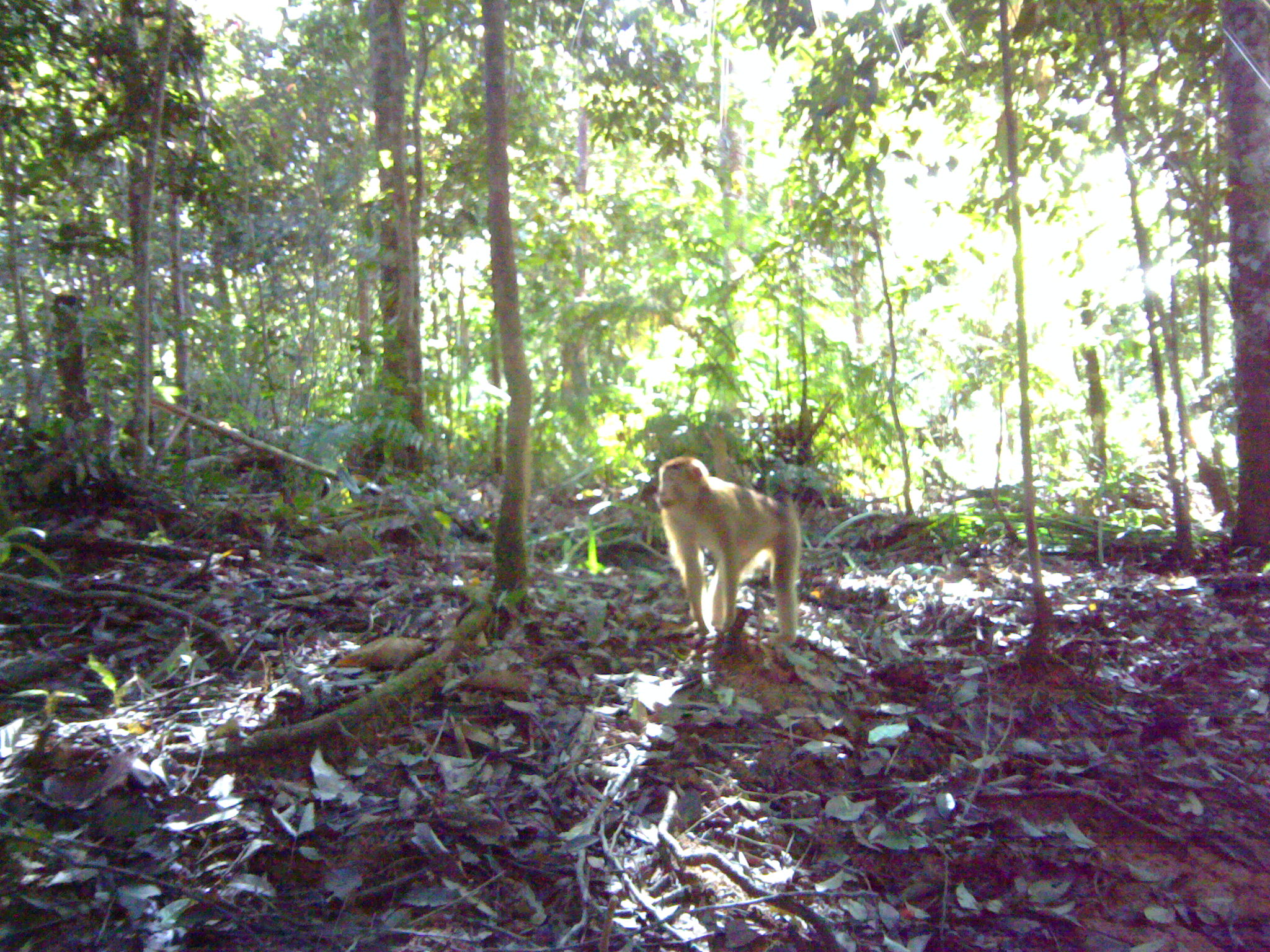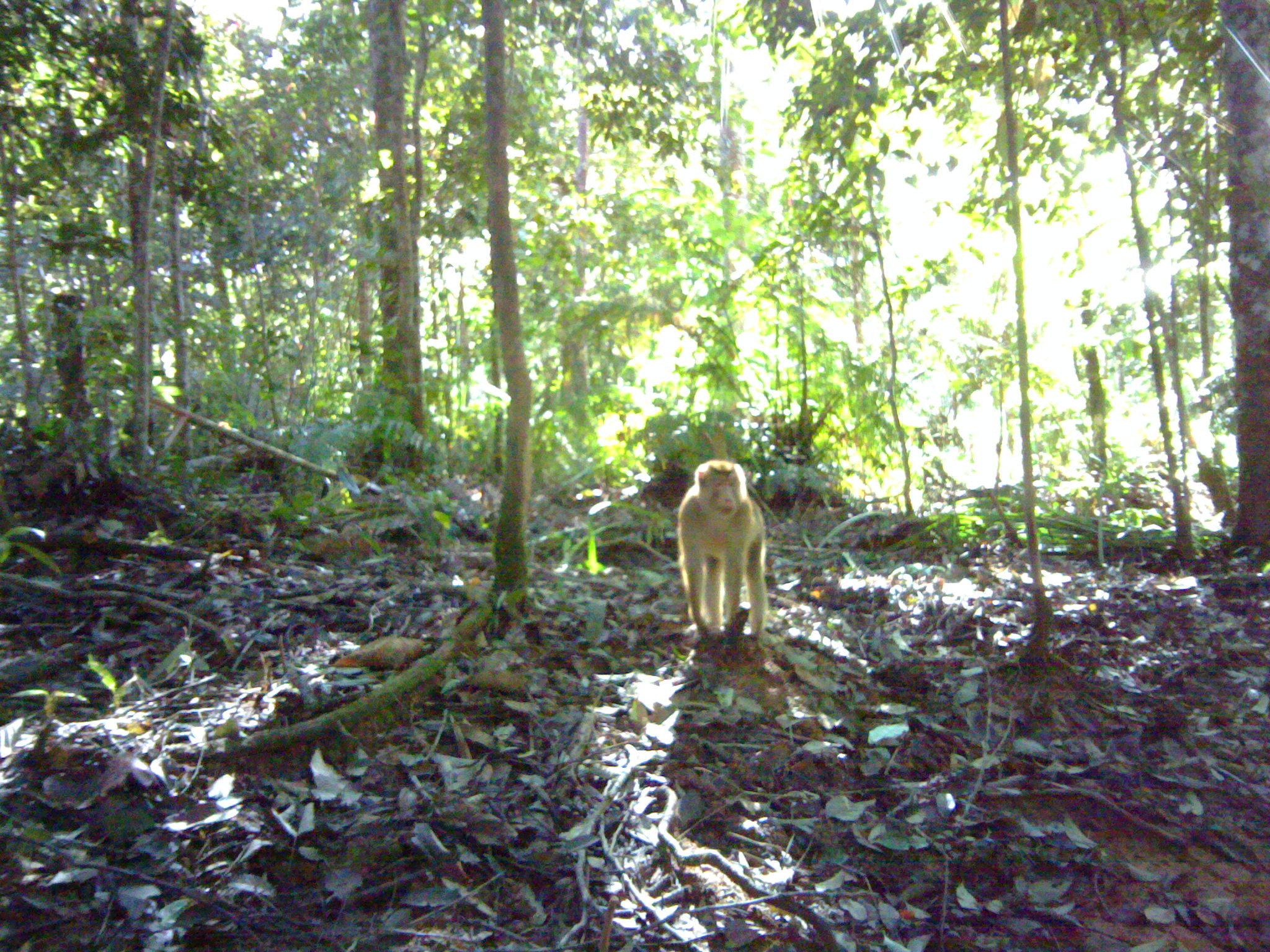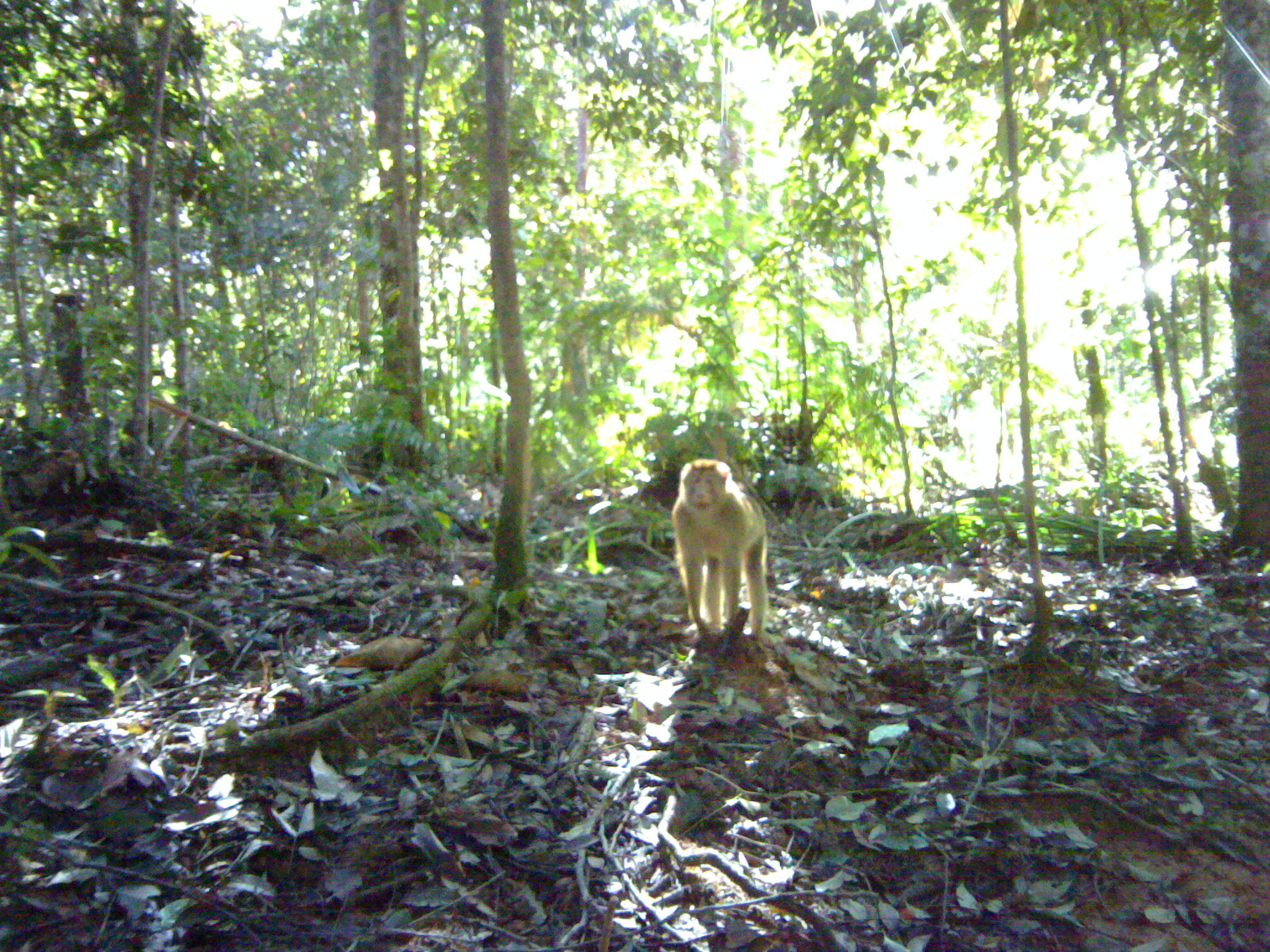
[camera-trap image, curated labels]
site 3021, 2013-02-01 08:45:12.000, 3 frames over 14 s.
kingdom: Animalia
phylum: Chordata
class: Mammalia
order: Primates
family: Cercopithecidae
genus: Macaca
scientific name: Macaca nemestrina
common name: southern pig-tailed macaque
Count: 1.